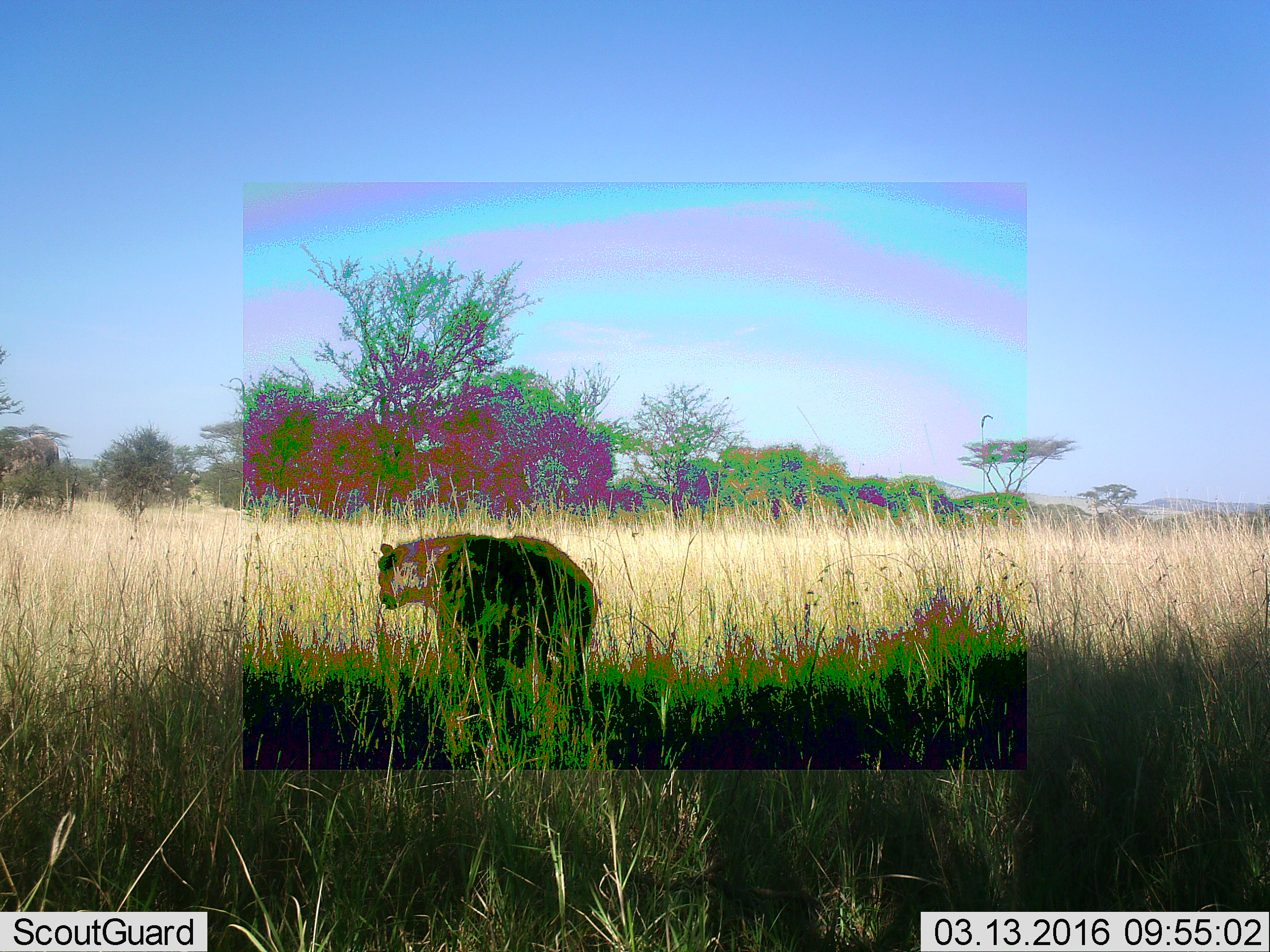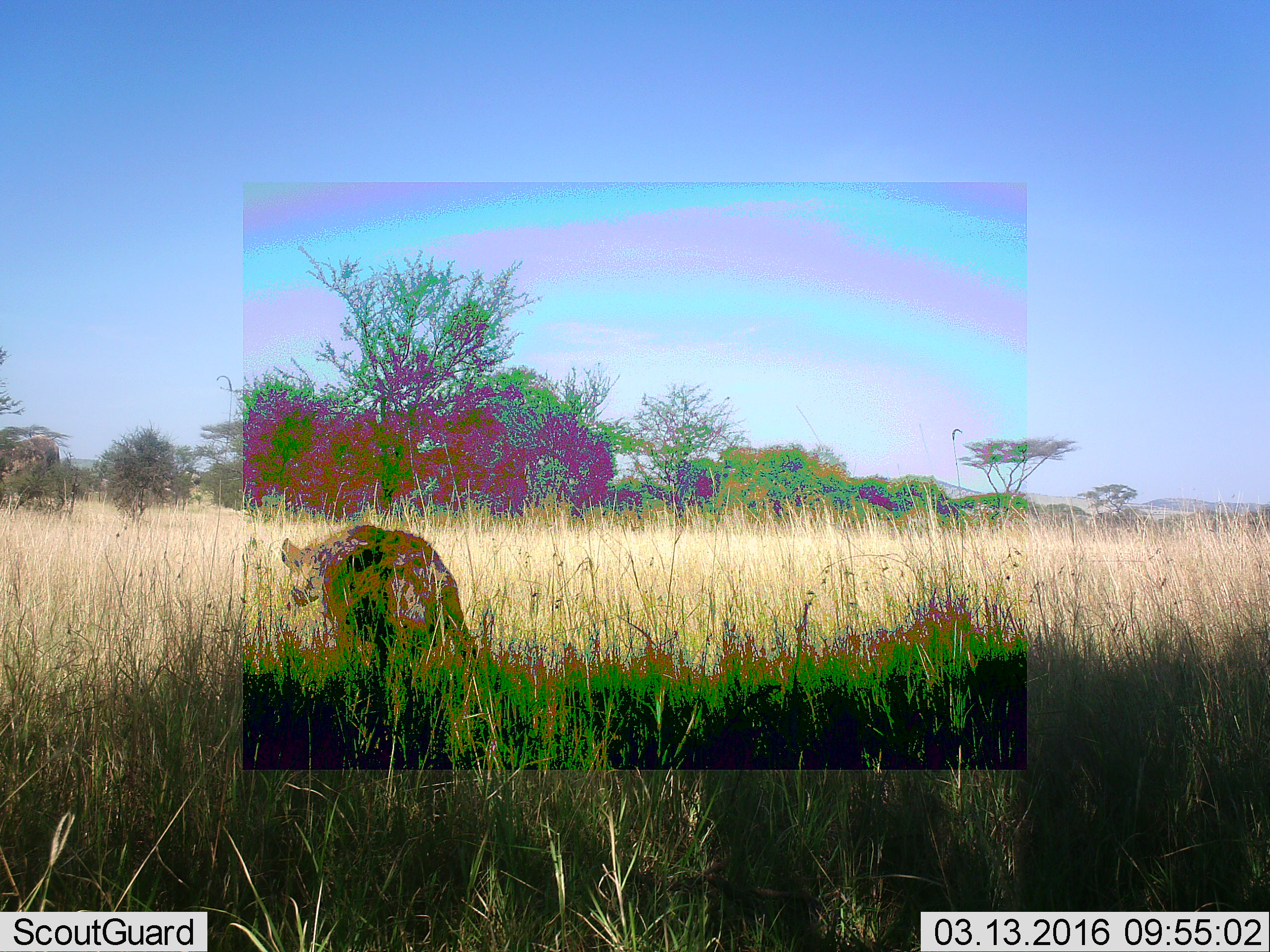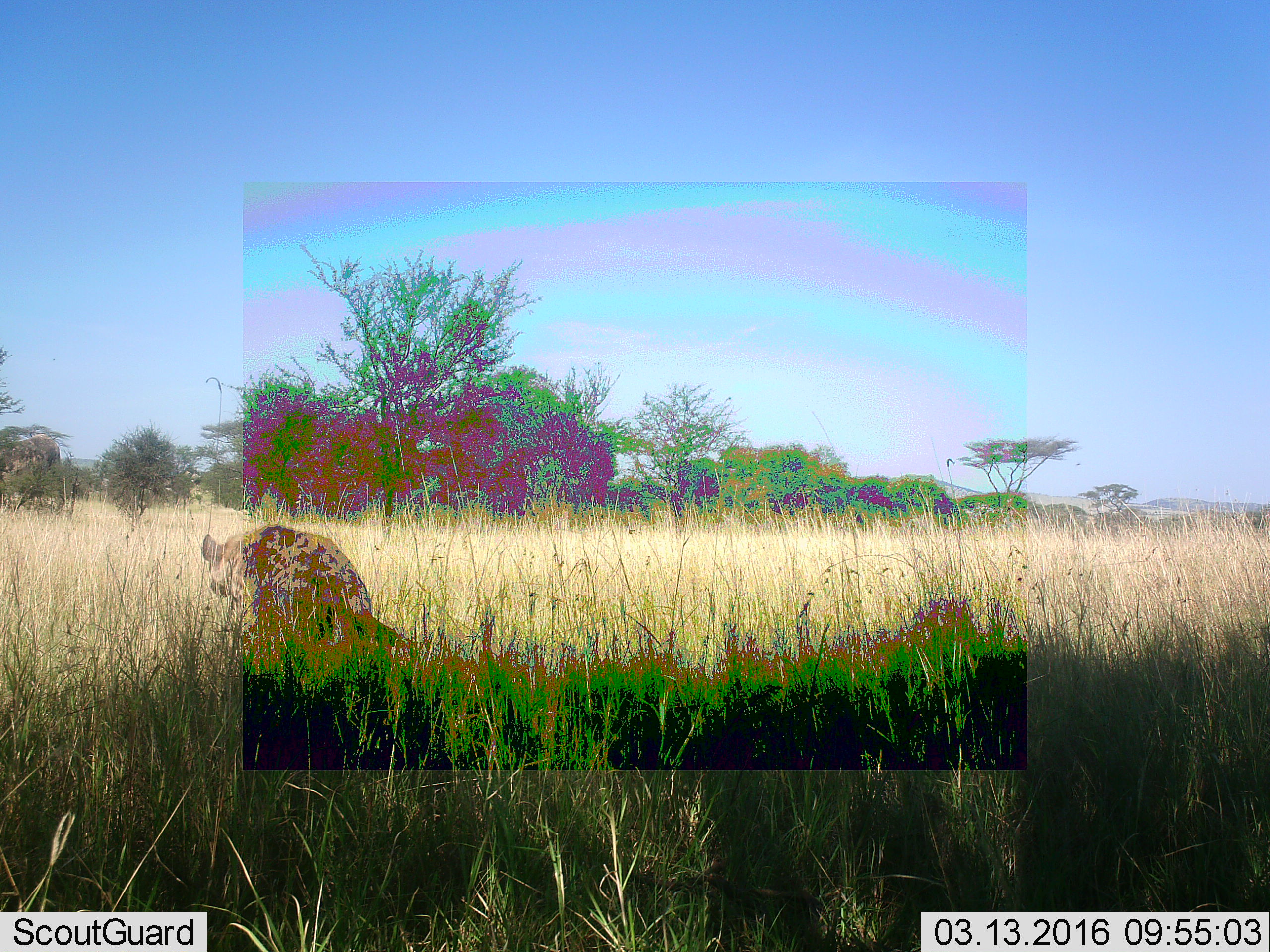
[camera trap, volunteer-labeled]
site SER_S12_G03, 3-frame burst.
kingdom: Animalia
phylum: Chordata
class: Mammalia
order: Carnivora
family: Hyaenidae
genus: Crocuta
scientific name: Crocuta crocuta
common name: spotted hyena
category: hyenaspotted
Hyenaspotted (spotted hyena) (Crocuta crocuta), count 1. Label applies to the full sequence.